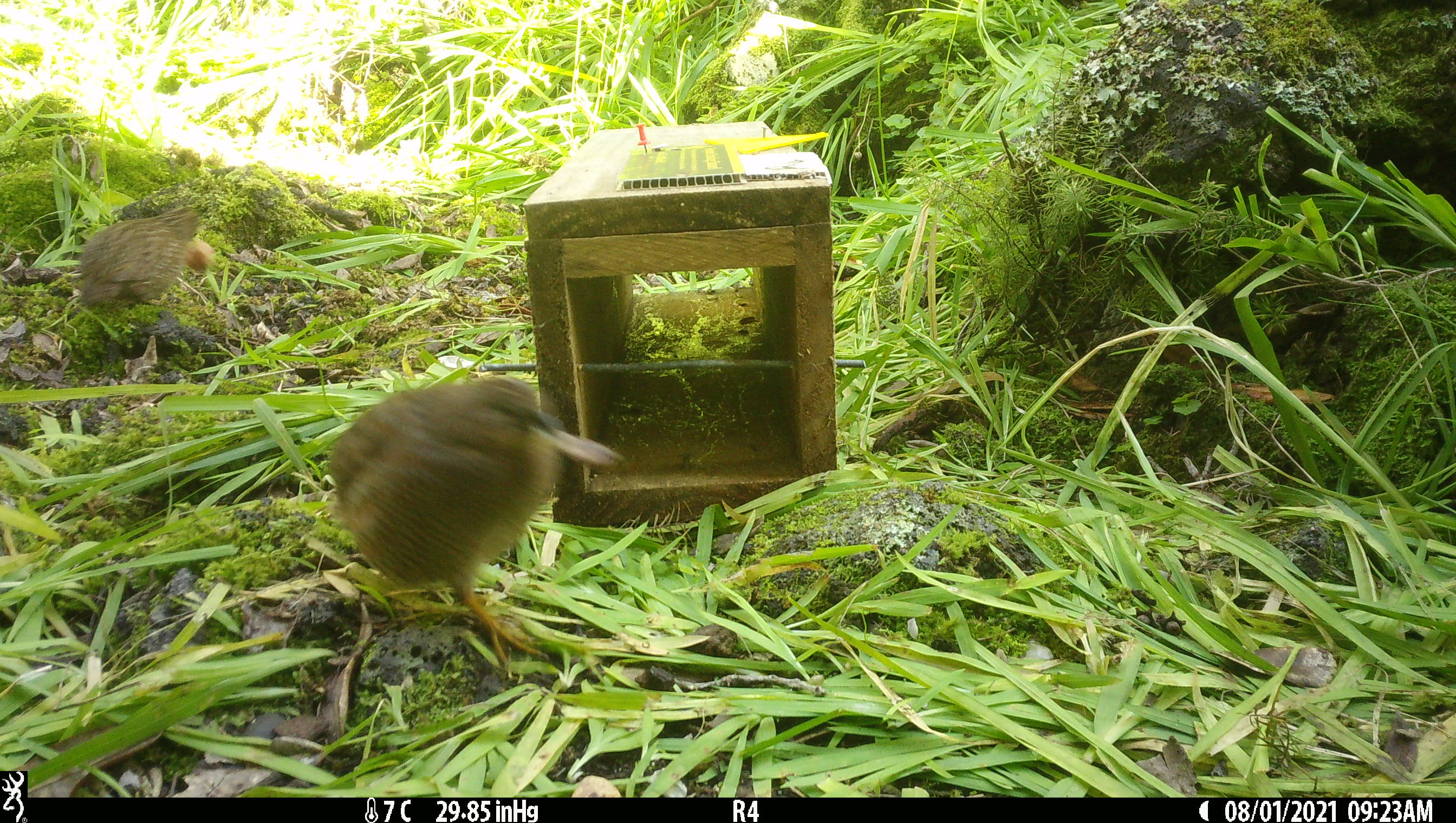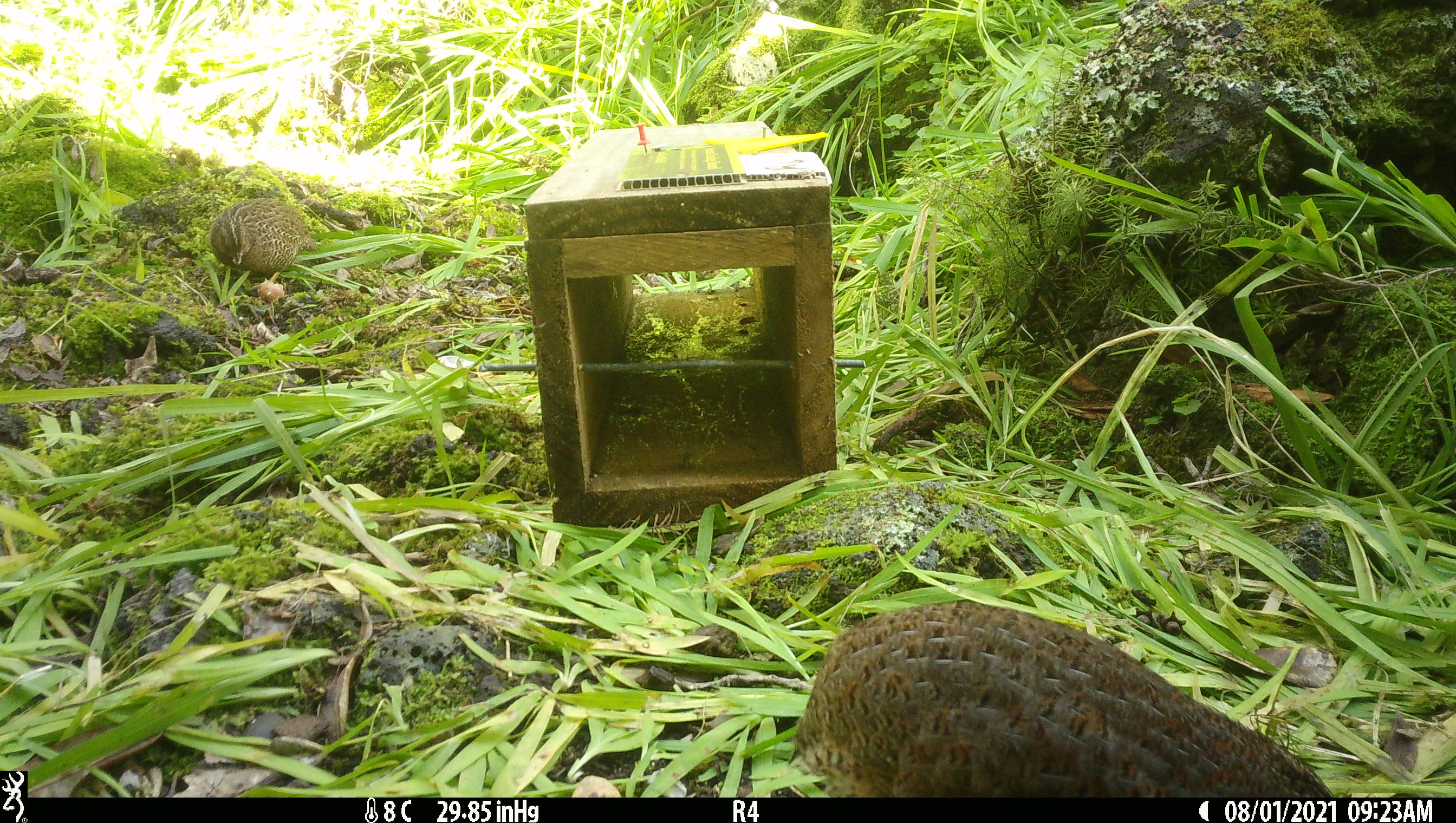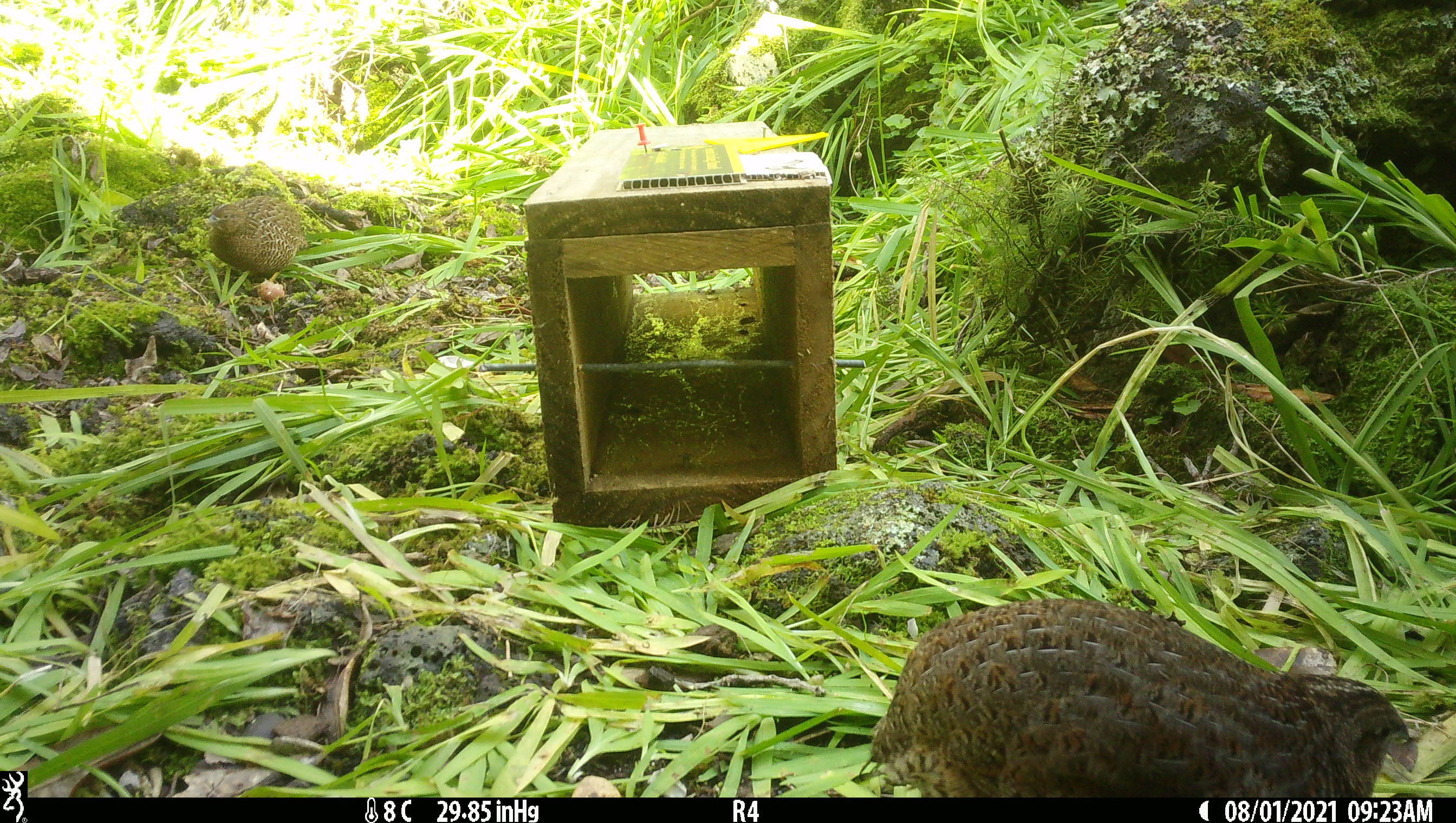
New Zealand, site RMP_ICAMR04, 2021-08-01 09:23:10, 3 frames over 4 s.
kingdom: Animalia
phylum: Chordata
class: Aves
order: Galliformes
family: Phasianidae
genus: Synoicus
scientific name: Synoicus ypsilophorus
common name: brown quail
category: quail brown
Quail brown (brown quail) (Synoicus ypsilophorus).